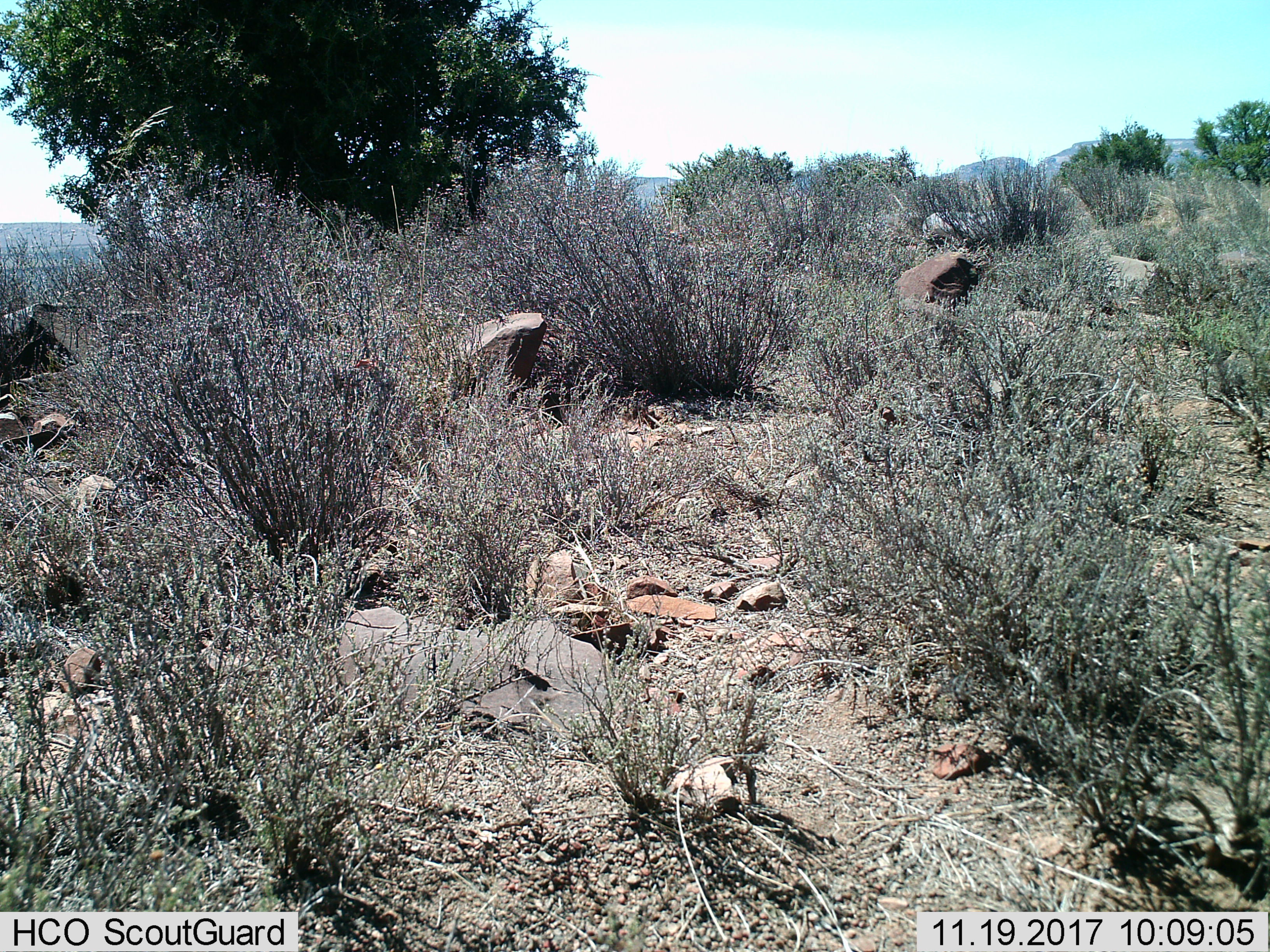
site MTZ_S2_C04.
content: no animal present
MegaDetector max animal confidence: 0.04